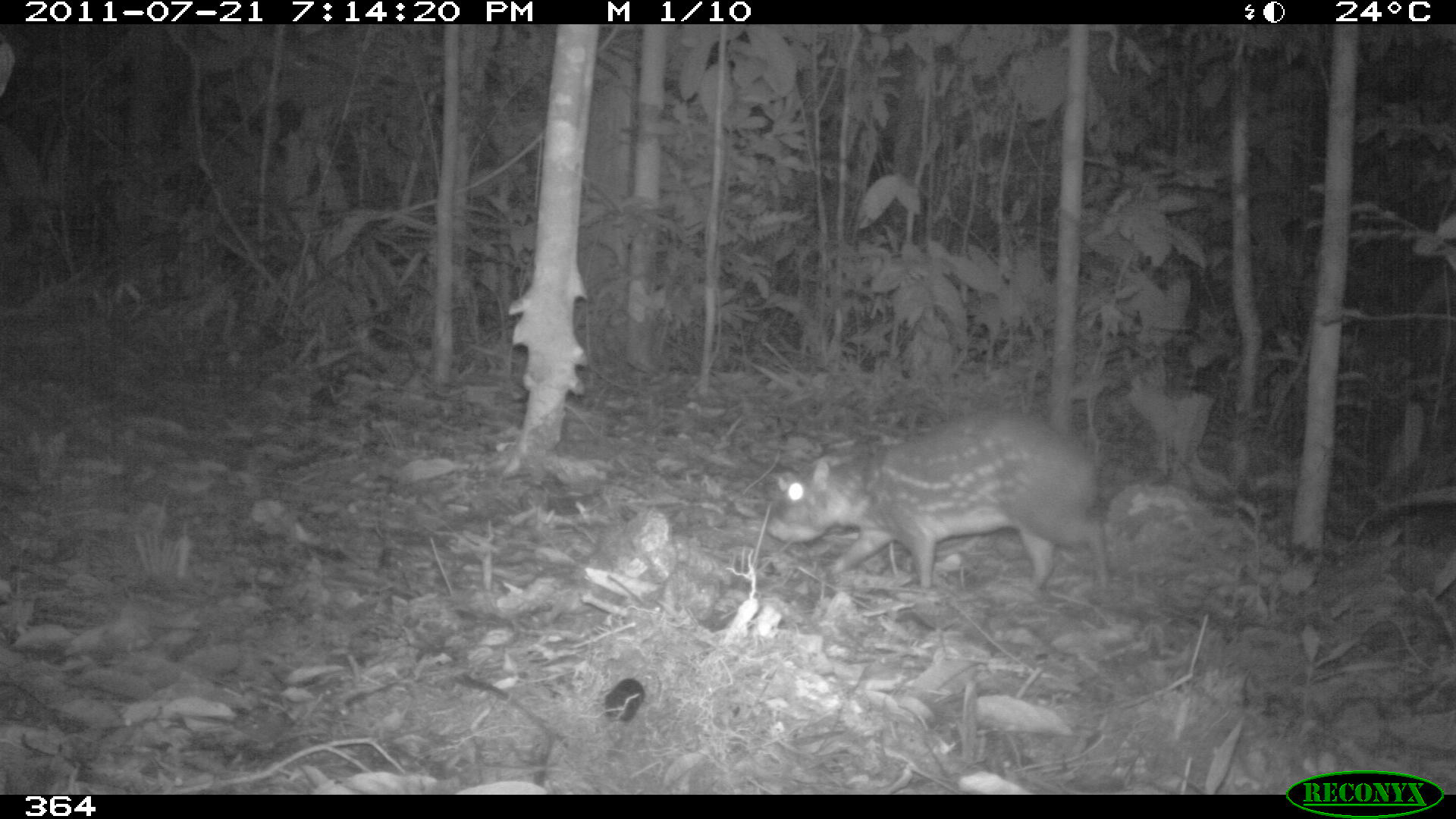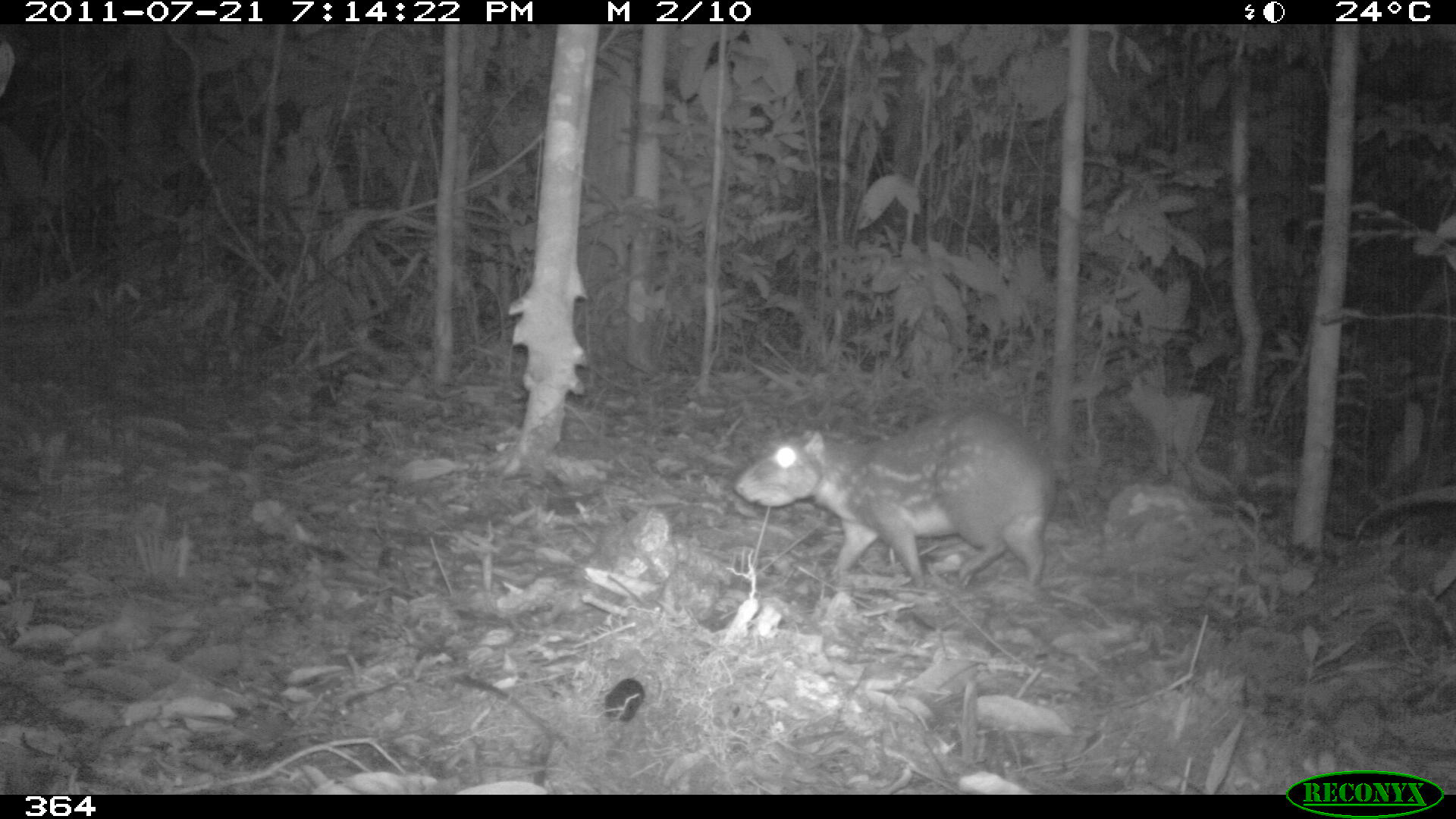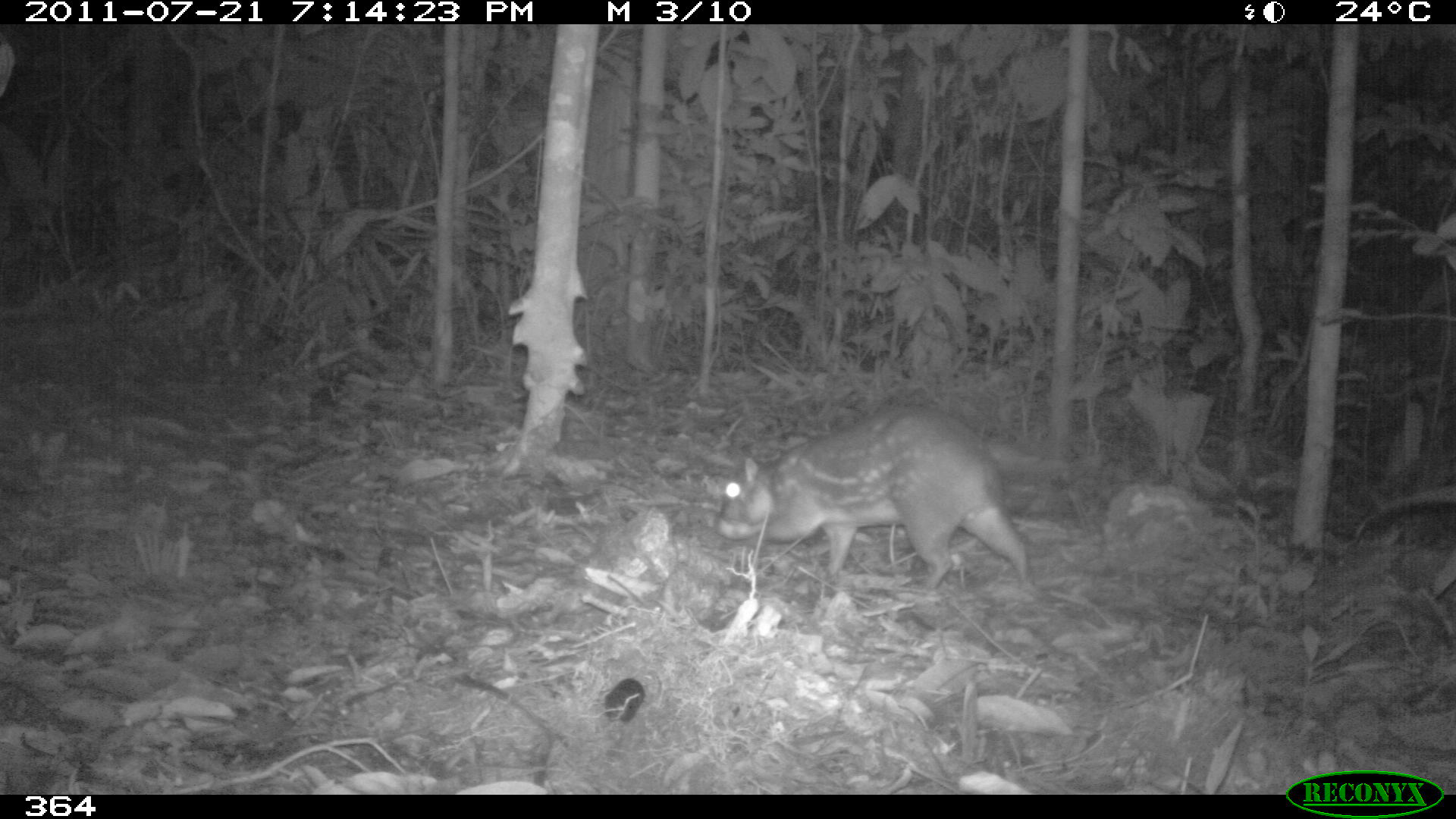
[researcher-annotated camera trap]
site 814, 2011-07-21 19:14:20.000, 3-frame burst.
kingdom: Animalia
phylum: Chordata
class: Mammalia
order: Rodentia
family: Cuniculidae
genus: Cuniculus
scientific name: Cuniculus paca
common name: spotted paca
Cuniculus paca (spotted paca).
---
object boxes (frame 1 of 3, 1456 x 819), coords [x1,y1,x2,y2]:
cuniculus paca: [764,407,1112,595]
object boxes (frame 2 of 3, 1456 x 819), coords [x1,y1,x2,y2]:
cuniculus paca: [733,404,1053,591]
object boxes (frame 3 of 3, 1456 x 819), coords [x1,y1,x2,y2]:
cuniculus paca: [713,404,1030,591]